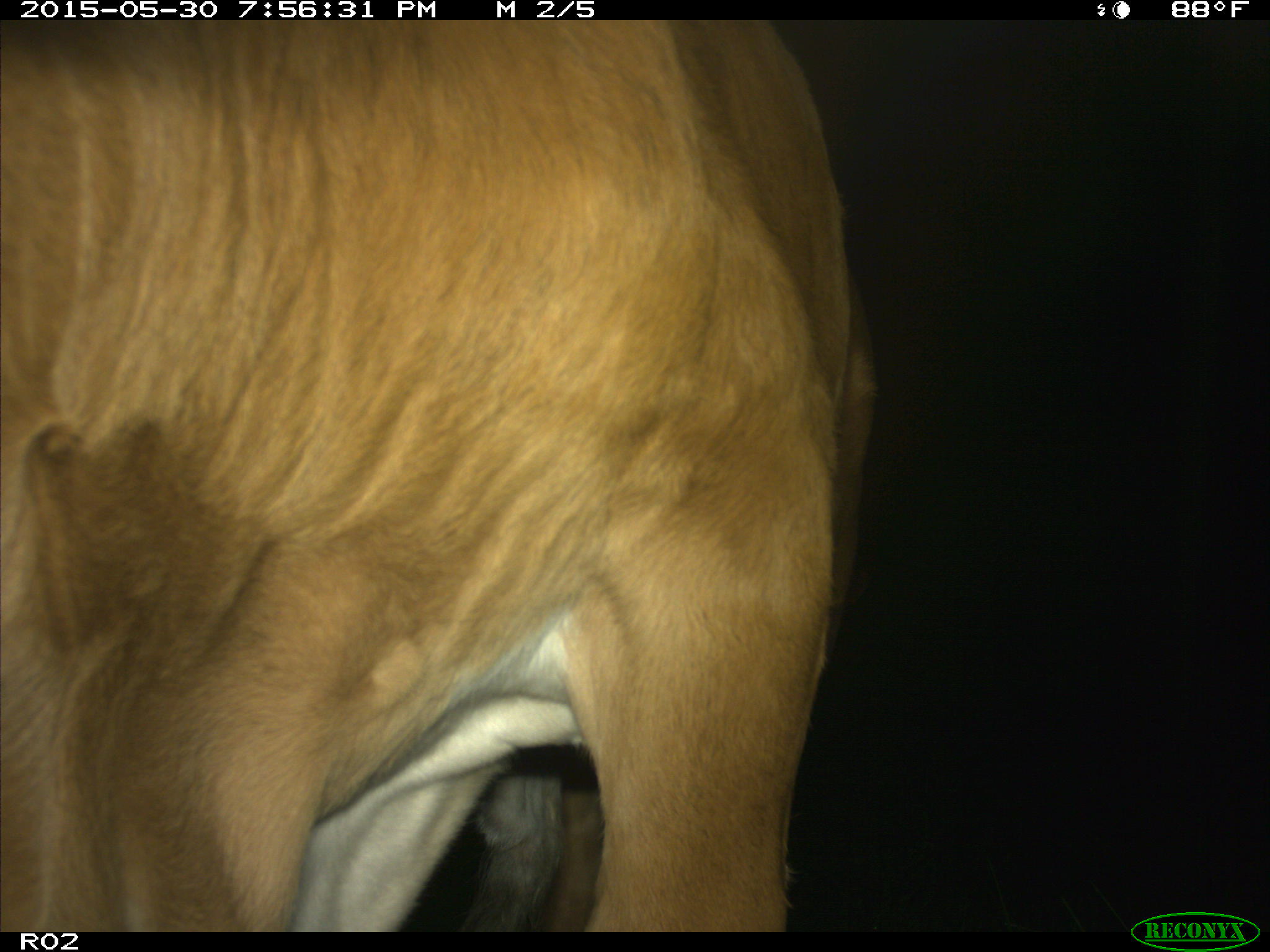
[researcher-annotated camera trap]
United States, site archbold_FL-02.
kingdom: Animalia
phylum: Chordata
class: Mammalia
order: Artiodactyla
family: Bovidae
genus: Bos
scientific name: Bos taurus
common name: domestic cow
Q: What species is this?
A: Bos taurus (domestic cow).